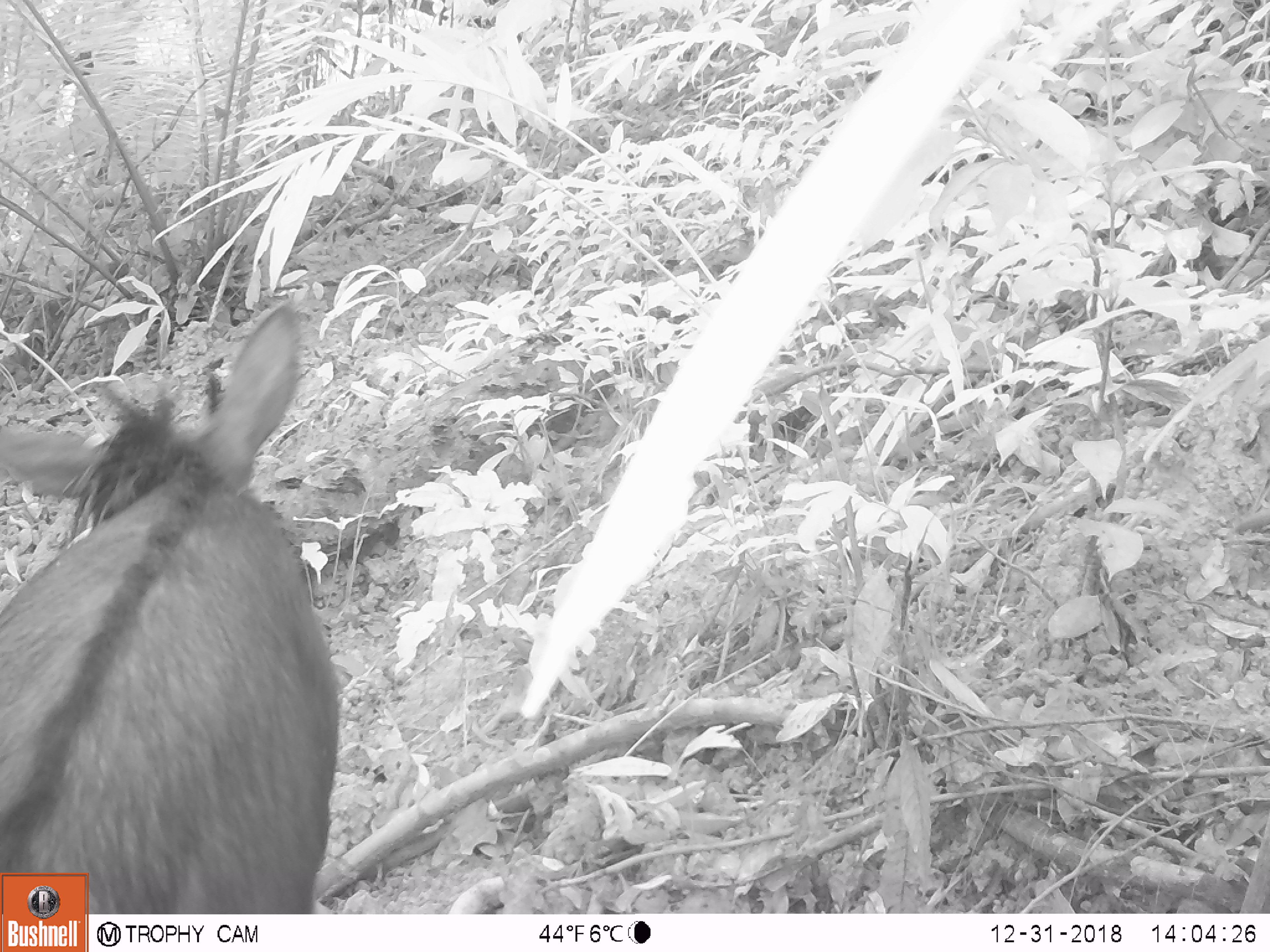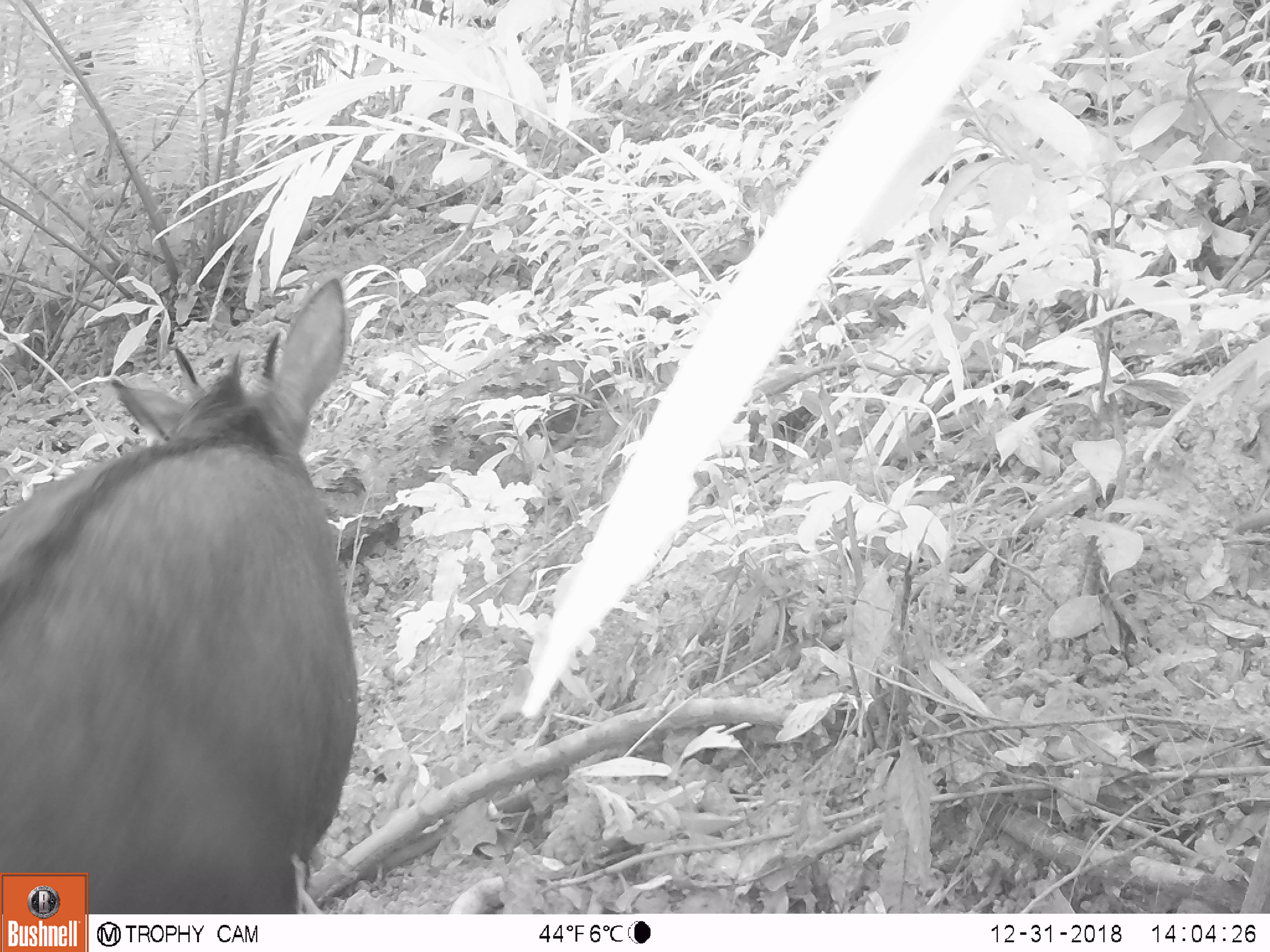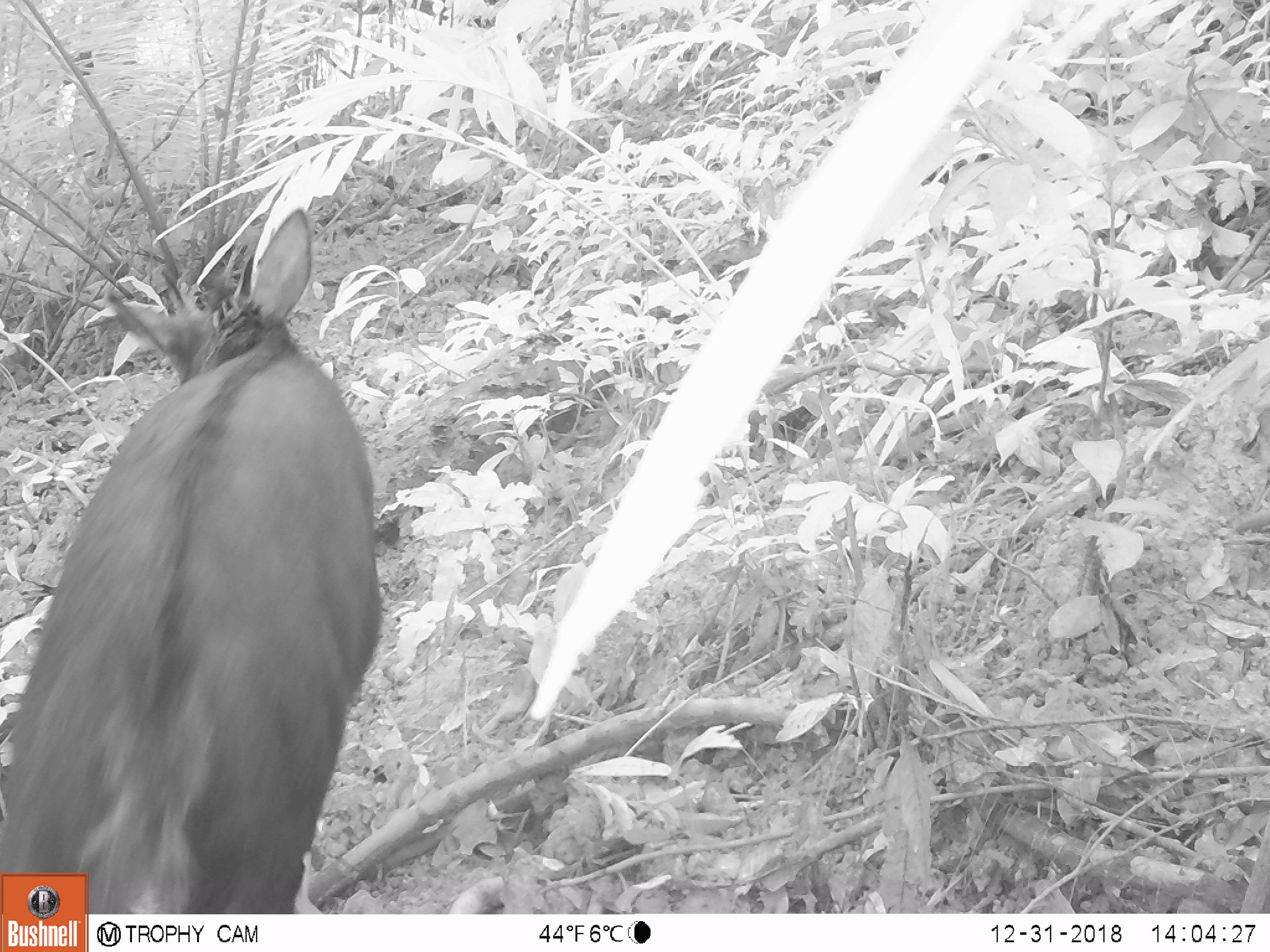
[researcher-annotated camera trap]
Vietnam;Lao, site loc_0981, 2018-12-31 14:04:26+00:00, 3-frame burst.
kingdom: Animalia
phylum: Chordata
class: Mammalia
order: Artiodactyla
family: Bovidae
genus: Capricornis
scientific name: Capricornis sumatraensis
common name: chinese serow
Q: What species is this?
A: Chinese serow (Capricornis sumatraensis).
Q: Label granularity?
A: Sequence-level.